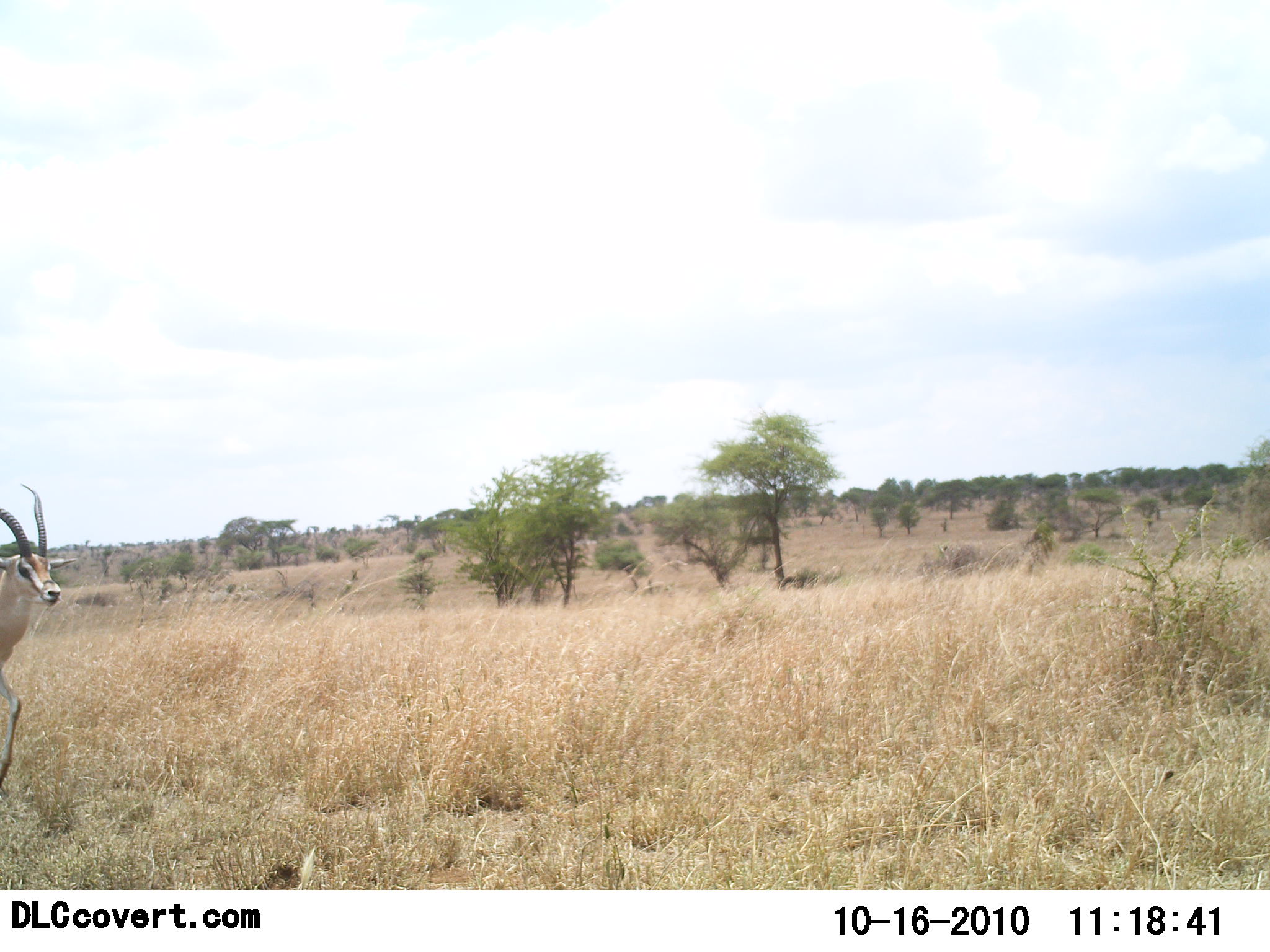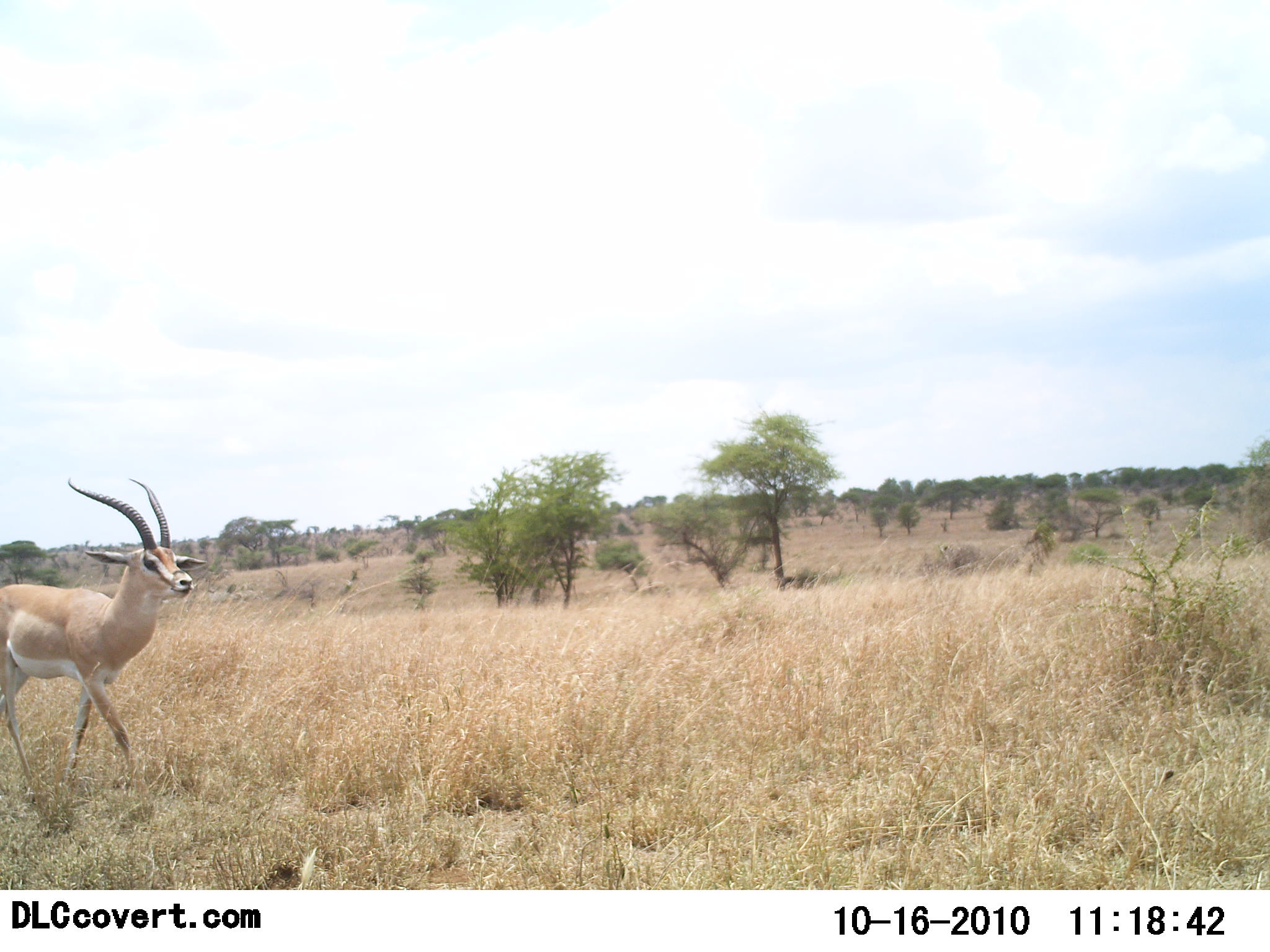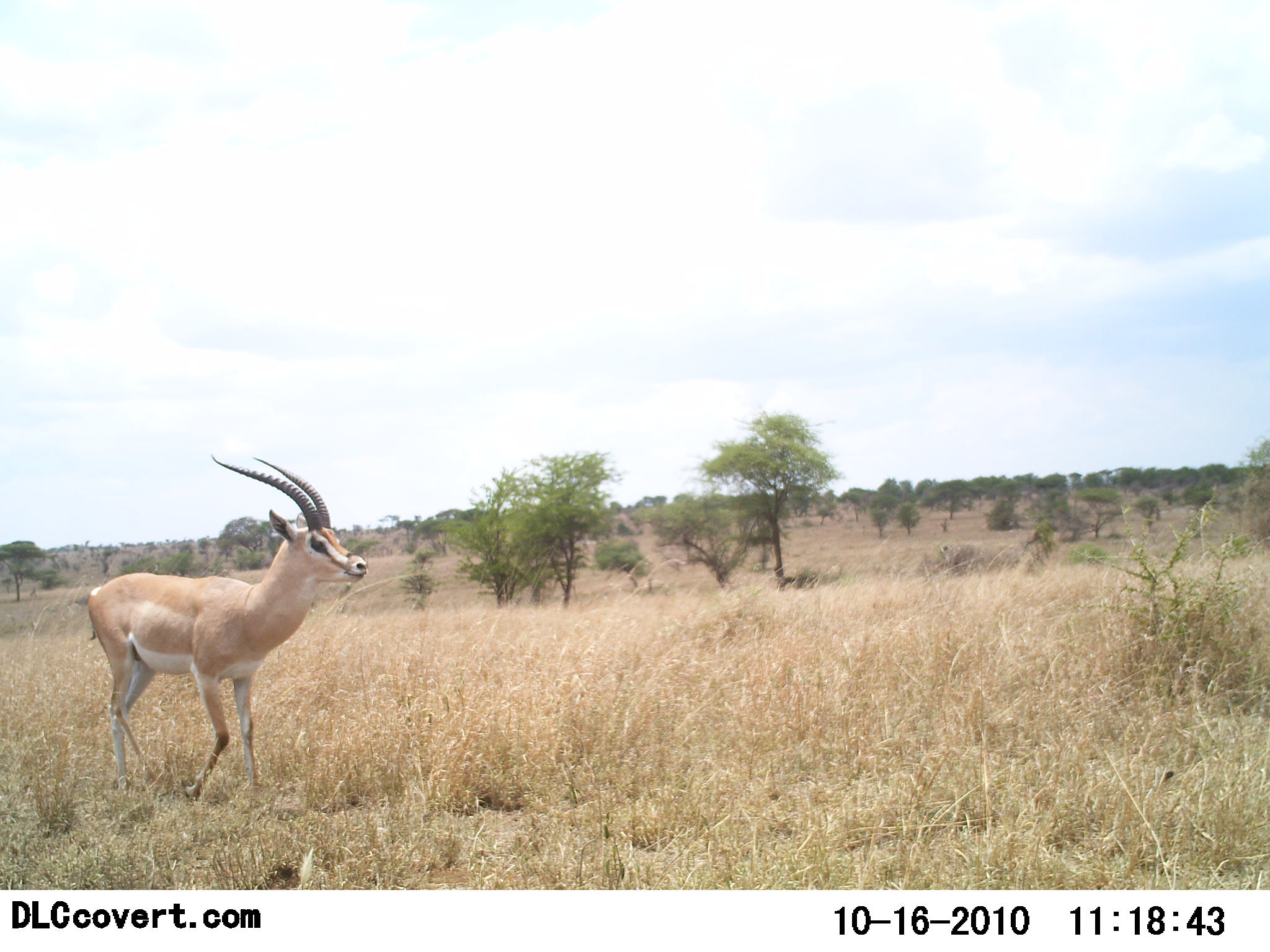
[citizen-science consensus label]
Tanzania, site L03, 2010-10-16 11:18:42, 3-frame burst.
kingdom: Animalia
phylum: Chordata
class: Mammalia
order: Artiodactyla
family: Bovidae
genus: Nanger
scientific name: Nanger granti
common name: grant's gazelle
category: gazellegrants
Gazellegrants (grant's gazelle) (Nanger granti), count 1. Behavior (volunteer vote fractions): standing 14%, resting 0%, moving 93%, interacting 0%. Young present (vote fraction): 0%. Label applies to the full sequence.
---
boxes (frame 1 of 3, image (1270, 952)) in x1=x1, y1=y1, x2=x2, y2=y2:
animal: x1=0, y1=485, x2=78, y2=795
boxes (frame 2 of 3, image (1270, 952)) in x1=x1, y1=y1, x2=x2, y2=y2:
animal: x1=0, y1=479, x2=209, y2=791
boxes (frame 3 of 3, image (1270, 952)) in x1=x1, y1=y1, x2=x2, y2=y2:
animal: x1=86, y1=456, x2=369, y2=798